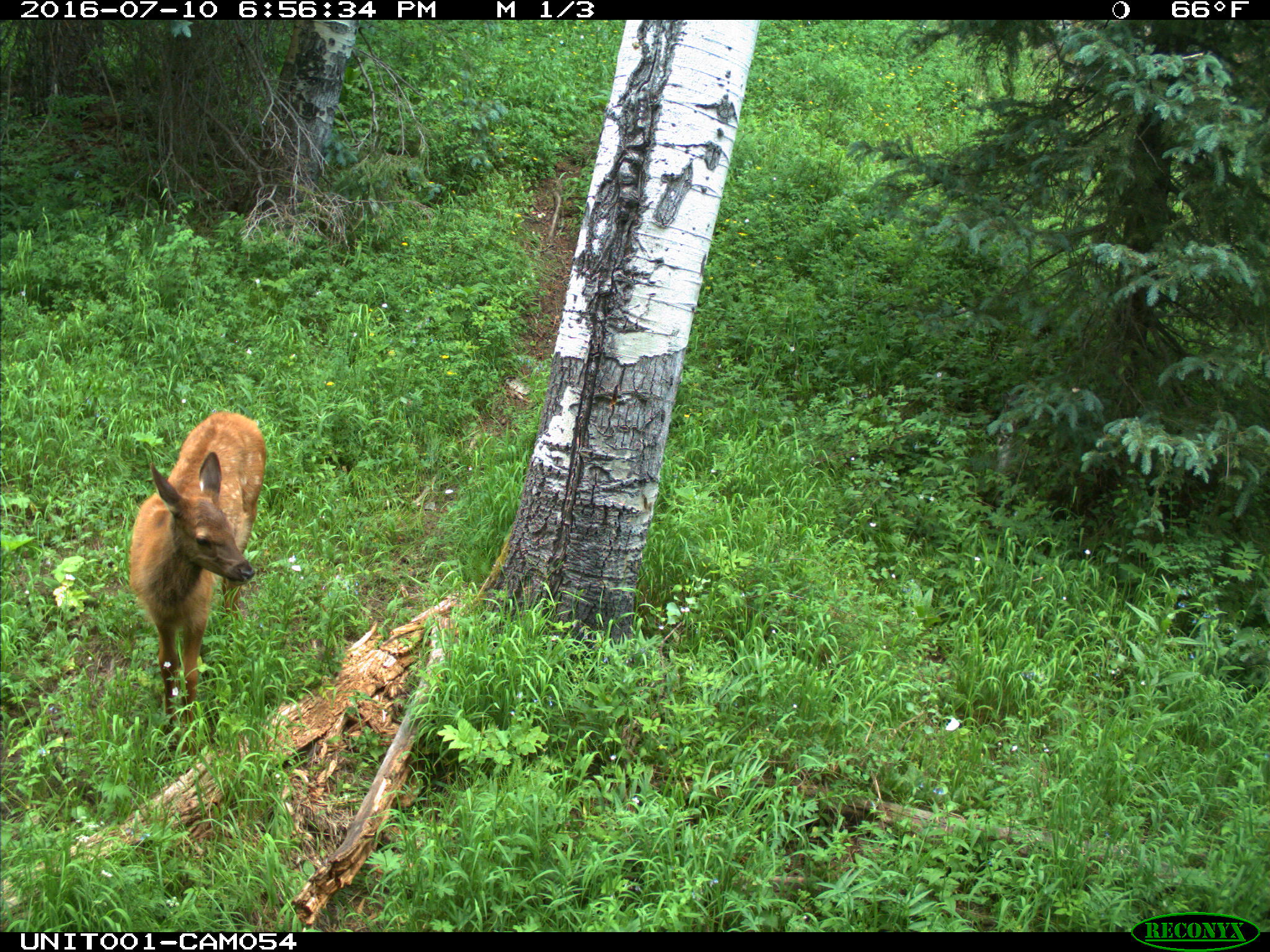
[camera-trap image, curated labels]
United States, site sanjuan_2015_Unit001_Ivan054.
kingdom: Animalia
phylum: Chordata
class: Mammalia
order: Artiodactyla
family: Cervidae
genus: Cervus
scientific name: Cervus elaphus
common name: red deer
Cervus elaphus (red deer).